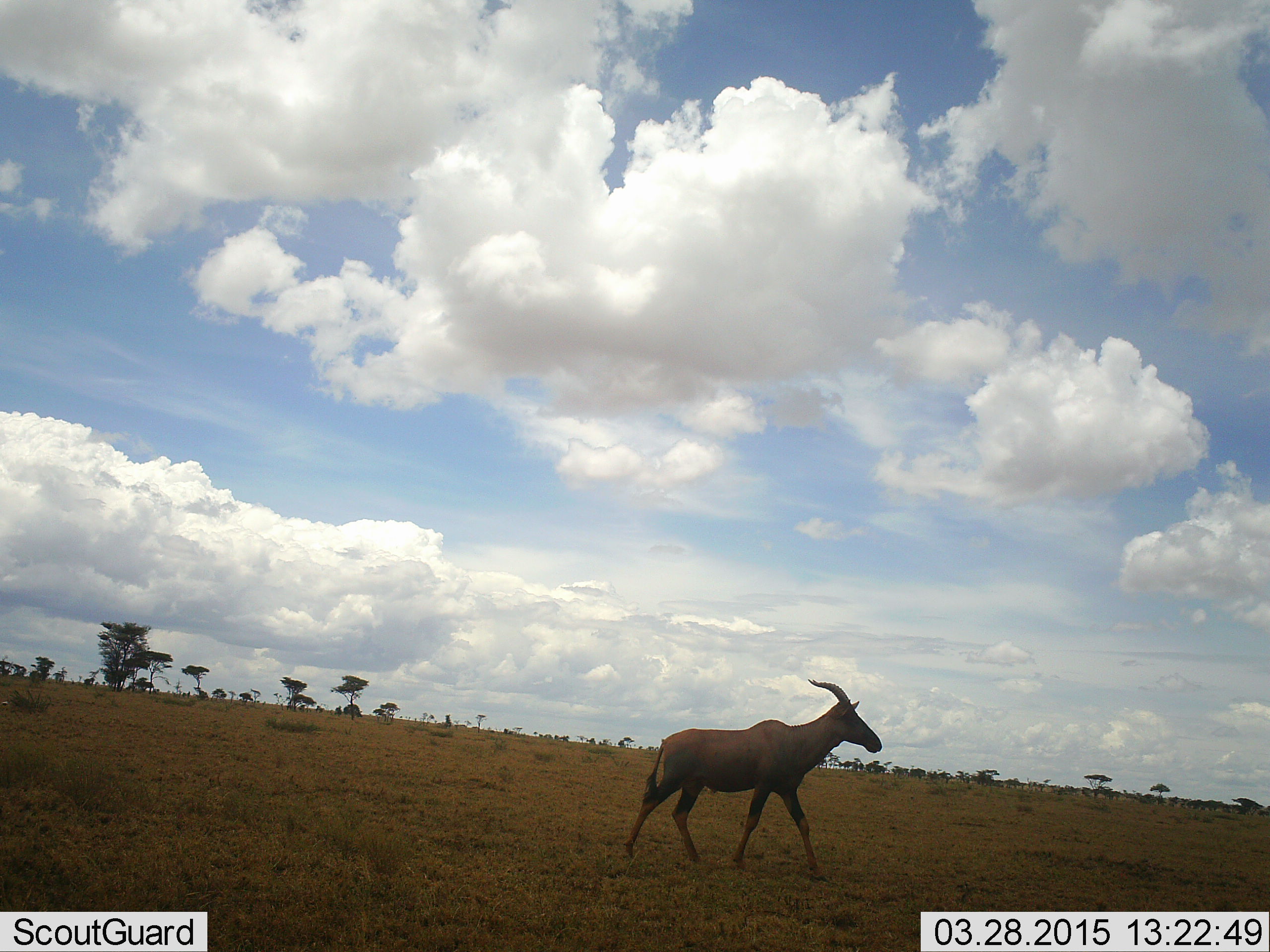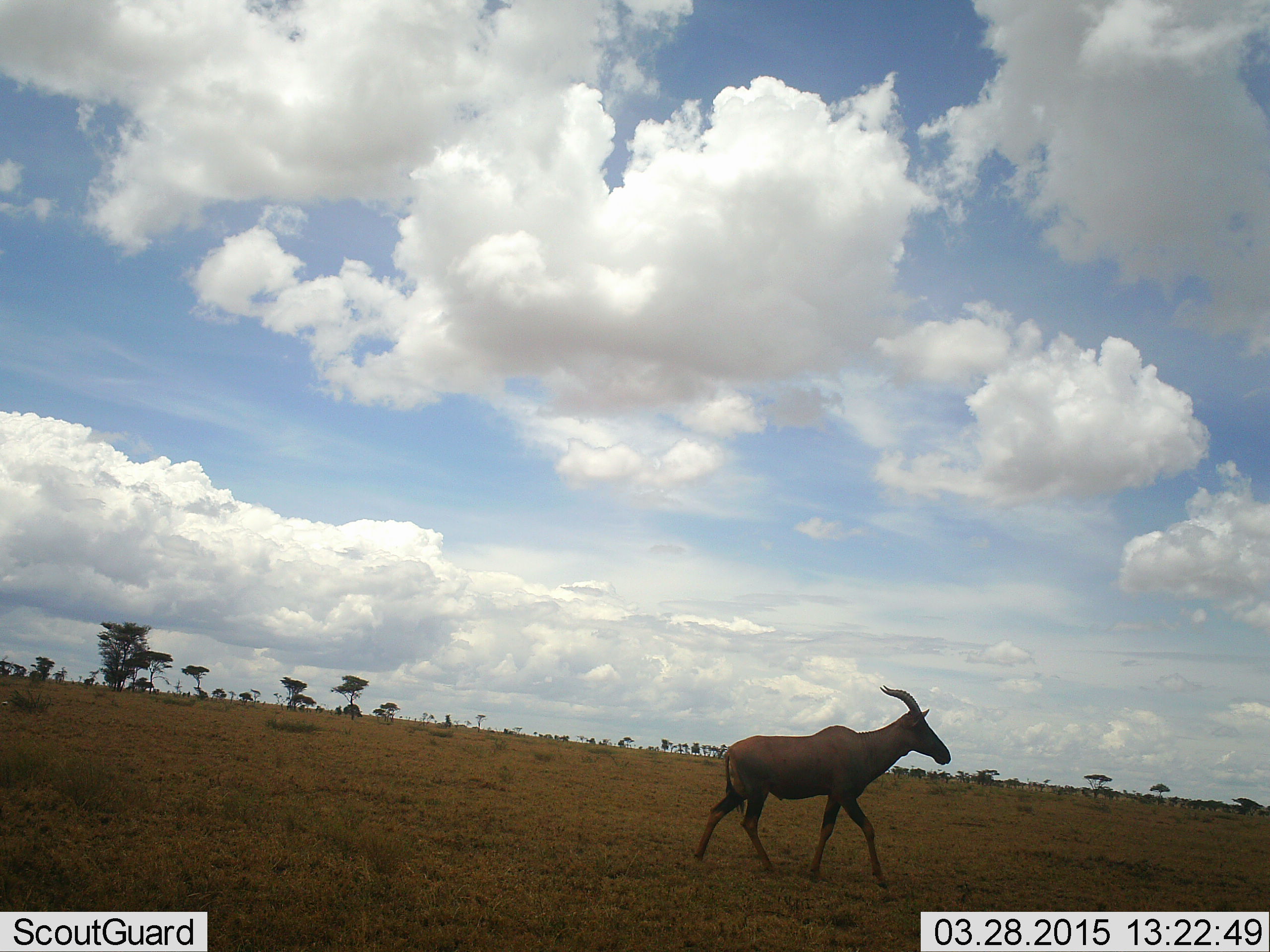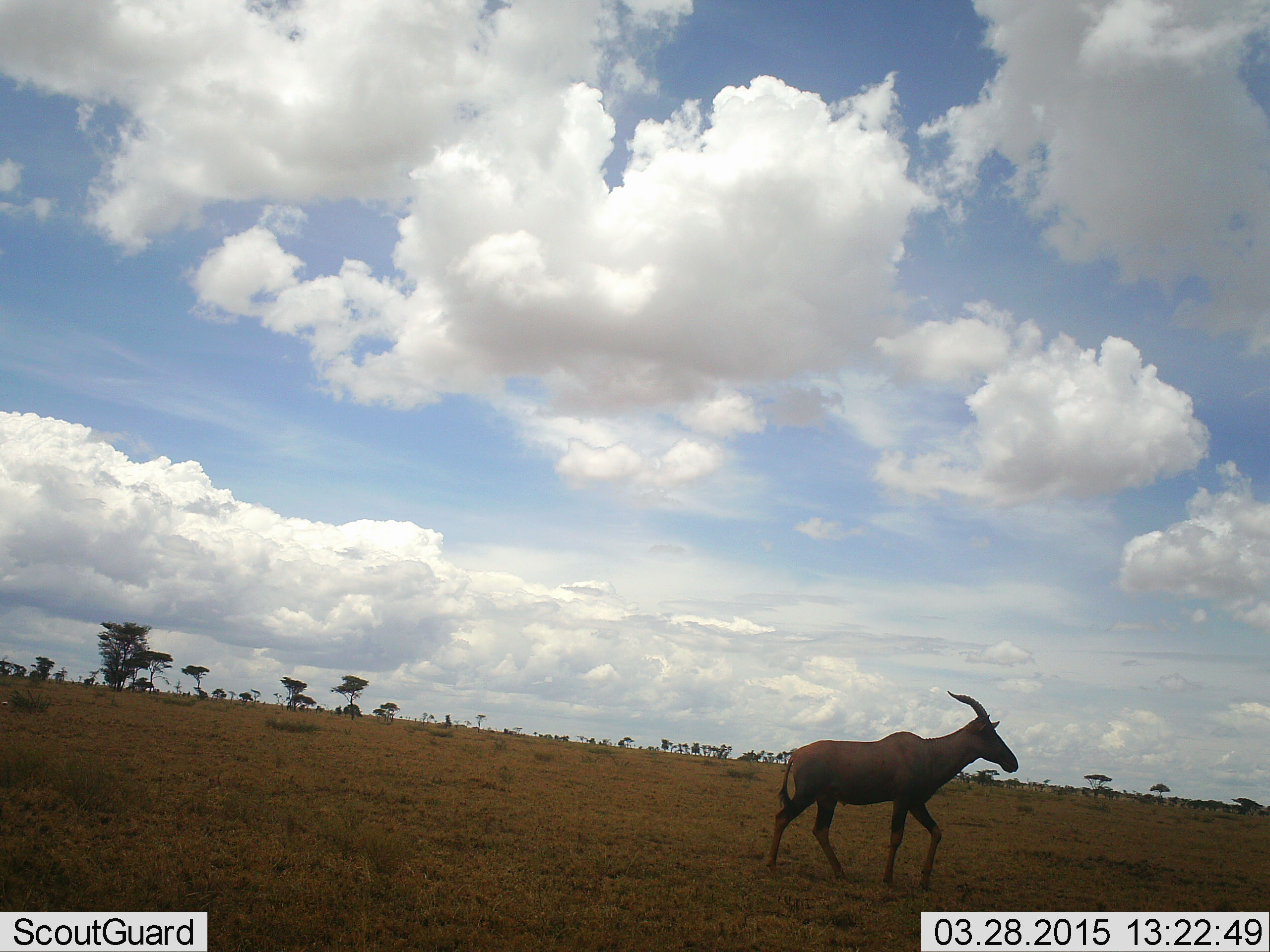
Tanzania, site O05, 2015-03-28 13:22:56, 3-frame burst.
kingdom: Animalia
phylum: Chordata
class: Mammalia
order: Artiodactyla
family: Bovidae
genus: Damaliscus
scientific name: Damaliscus lunatus jimela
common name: topi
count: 1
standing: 10%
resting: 0%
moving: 100%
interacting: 0%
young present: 0%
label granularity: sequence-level